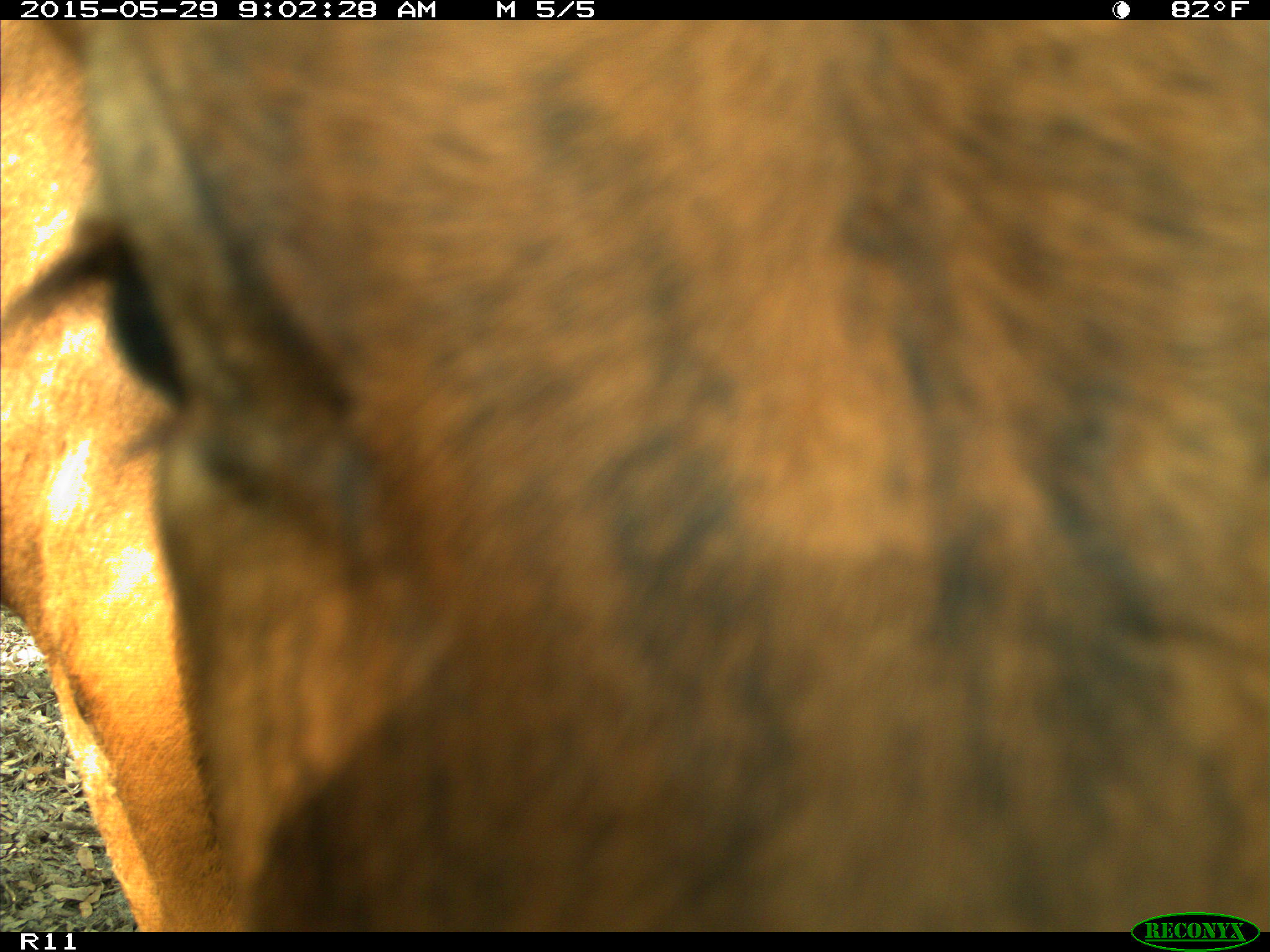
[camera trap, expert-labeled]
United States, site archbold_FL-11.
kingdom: Animalia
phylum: Chordata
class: Mammalia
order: Artiodactyla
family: Bovidae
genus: Bos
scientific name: Bos taurus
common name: domestic cow